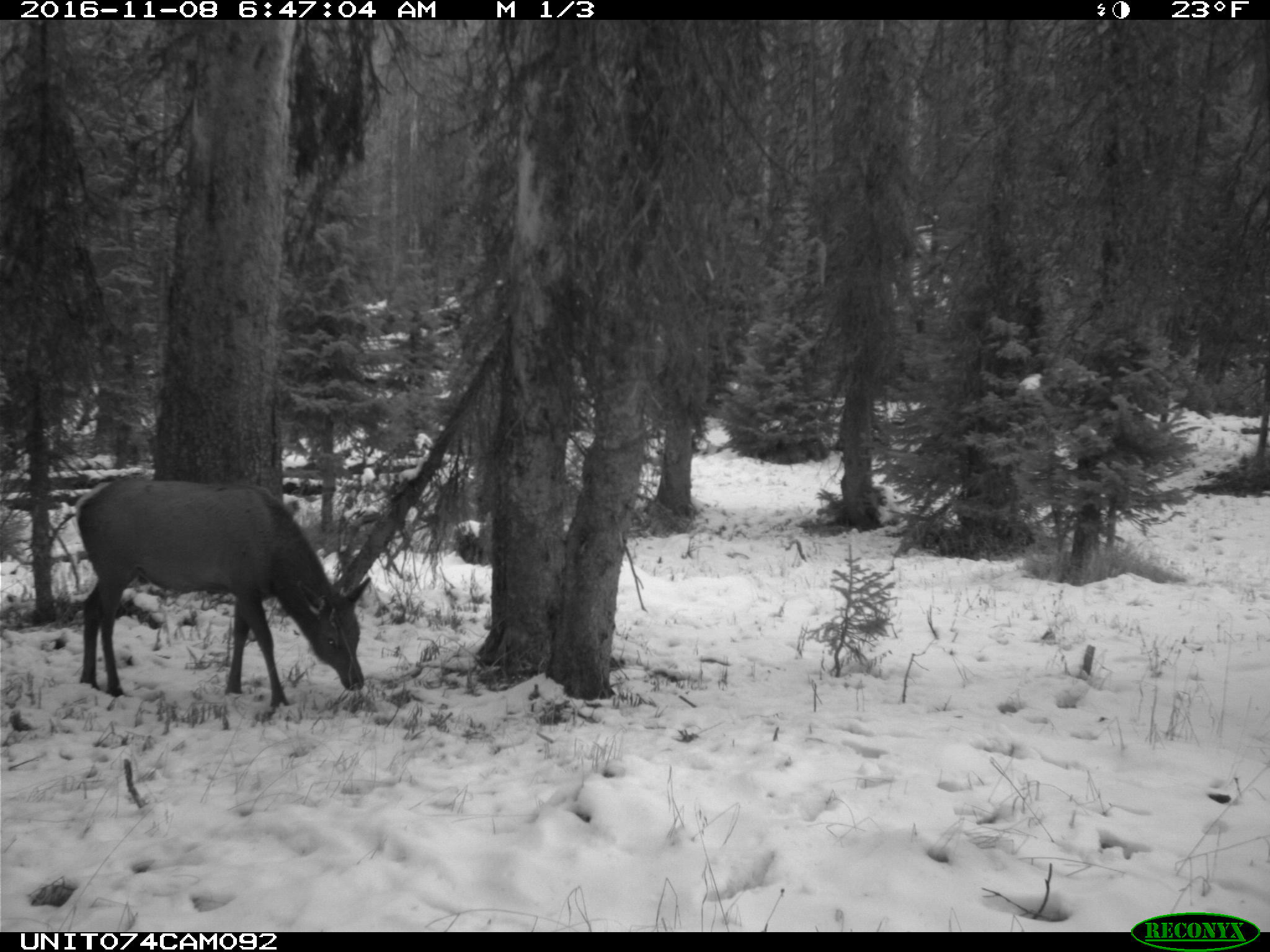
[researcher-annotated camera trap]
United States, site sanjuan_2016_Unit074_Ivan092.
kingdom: Animalia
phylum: Chordata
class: Mammalia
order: Artiodactyla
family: Cervidae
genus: Cervus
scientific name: Cervus elaphus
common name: red deer